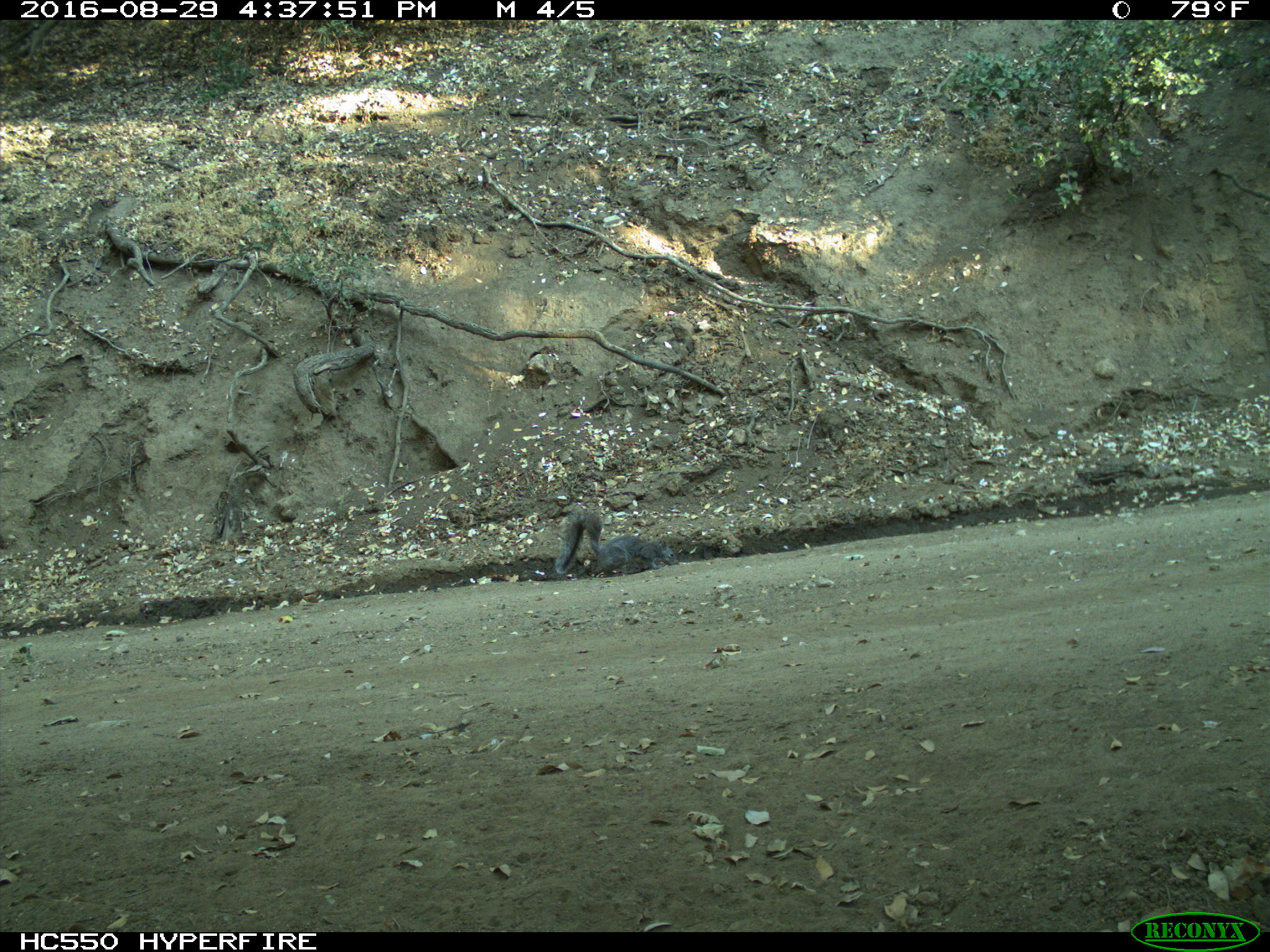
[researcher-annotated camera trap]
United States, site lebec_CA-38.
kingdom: Animalia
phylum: Chordata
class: Mammalia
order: Rodentia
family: Sciuridae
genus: Sciurus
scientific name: Sciurus carolinensis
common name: eastern gray squirrel